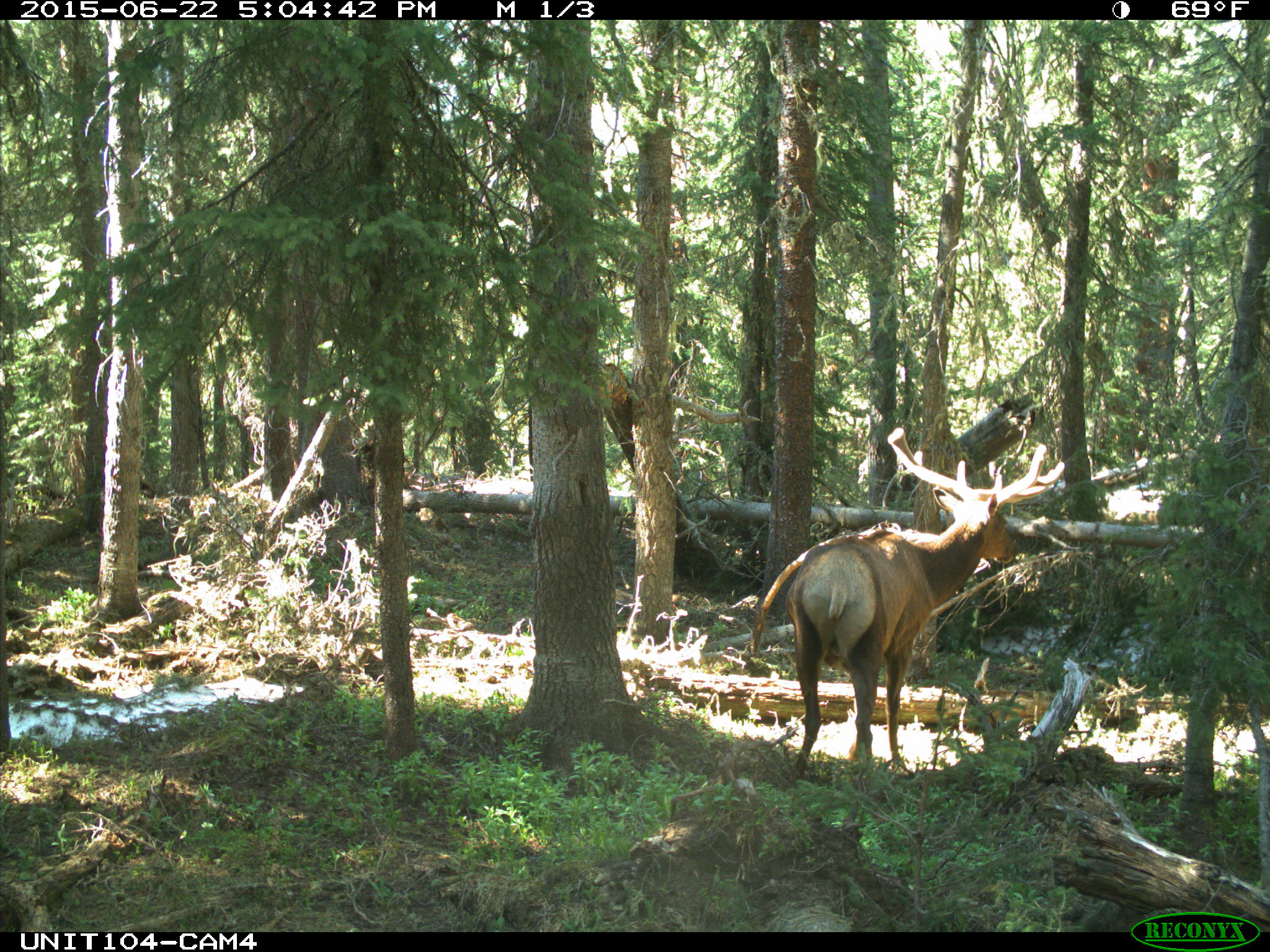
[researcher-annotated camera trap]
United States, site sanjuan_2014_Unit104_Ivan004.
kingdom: Animalia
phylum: Chordata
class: Mammalia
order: Artiodactyla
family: Cervidae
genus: Cervus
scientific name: Cervus elaphus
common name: red deer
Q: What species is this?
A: Cervus elaphus (red deer).